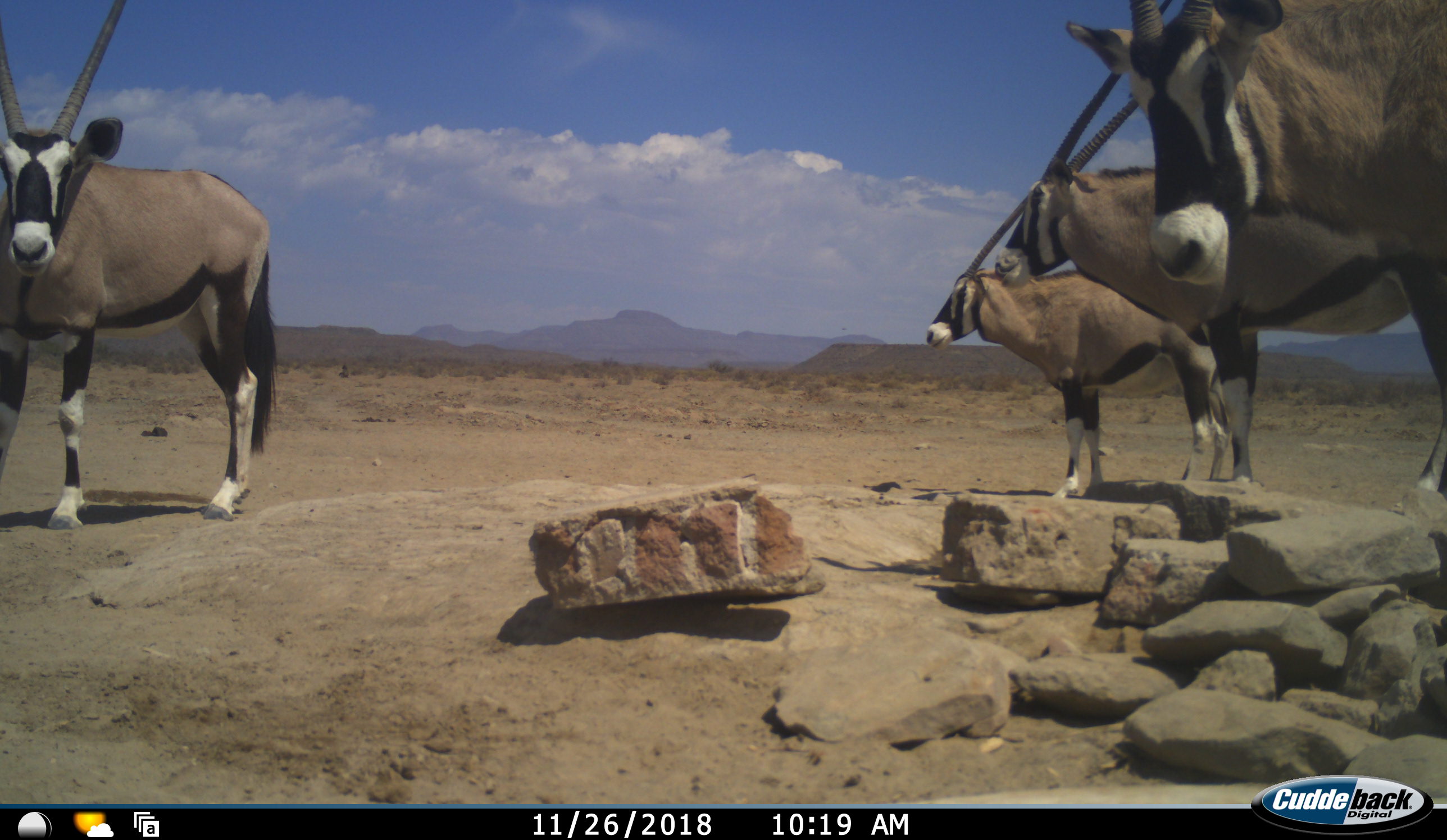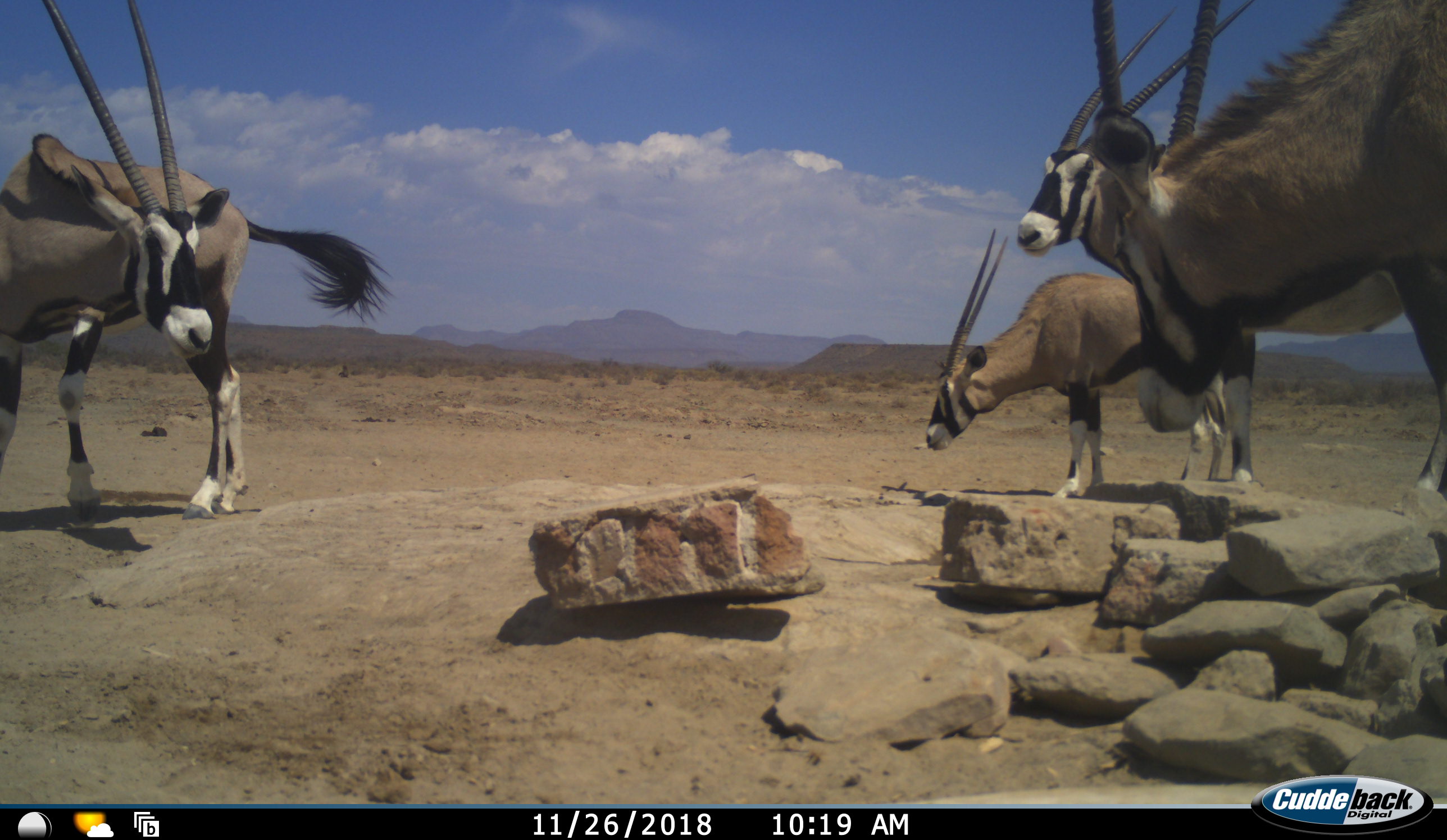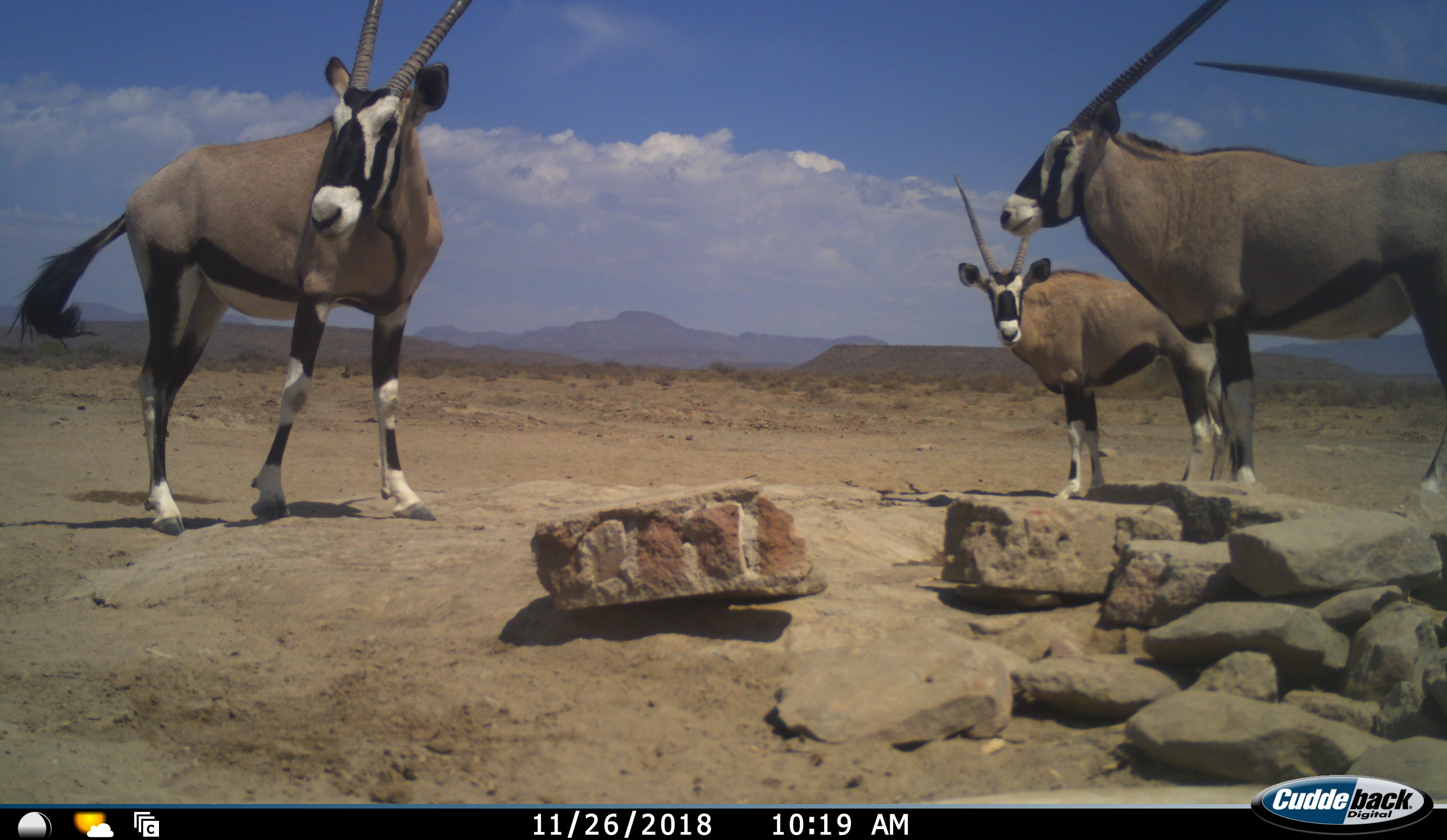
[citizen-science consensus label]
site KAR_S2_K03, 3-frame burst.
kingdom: Animalia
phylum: Chordata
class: Mammalia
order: Artiodactyla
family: Bovidae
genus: Oryx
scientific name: Oryx gazella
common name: gemsbok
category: oryx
Oryx (gemsbok) (Oryx gazella), count 4. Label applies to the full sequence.